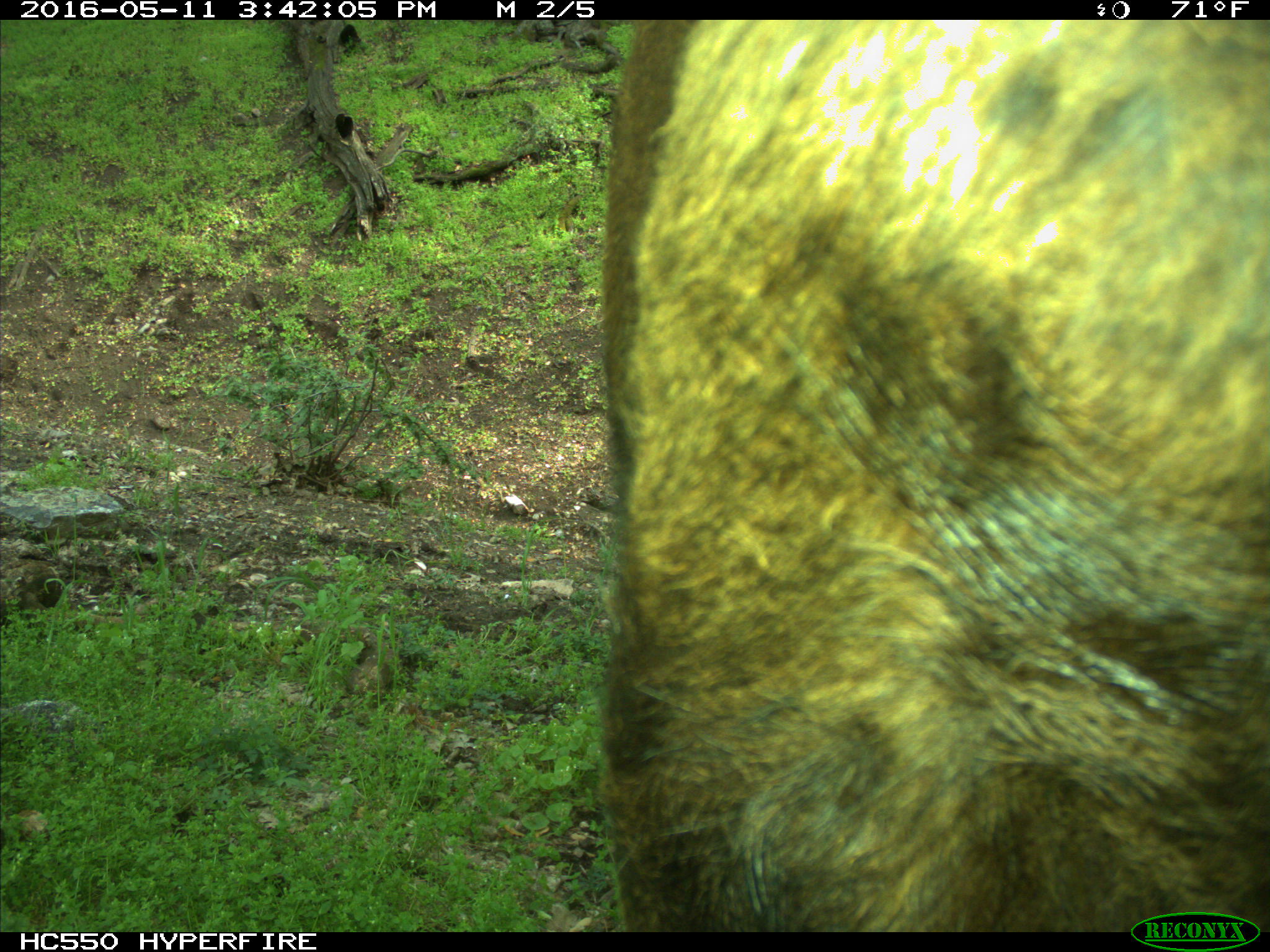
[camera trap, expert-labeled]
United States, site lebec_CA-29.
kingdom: Animalia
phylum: Chordata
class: Mammalia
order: Artiodactyla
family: Bovidae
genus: Bos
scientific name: Bos taurus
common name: domestic cow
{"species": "Bos taurus (domestic cow)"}